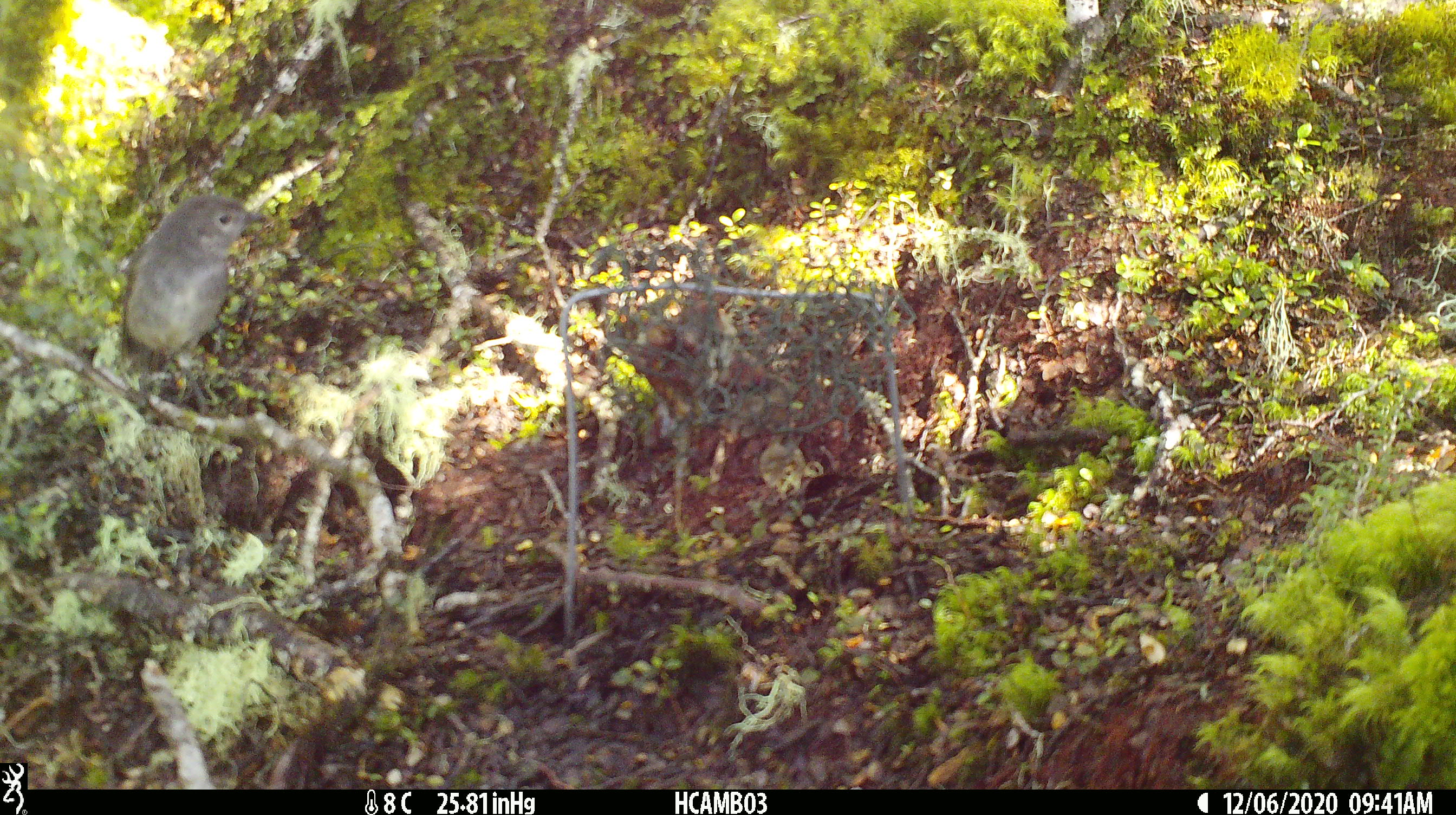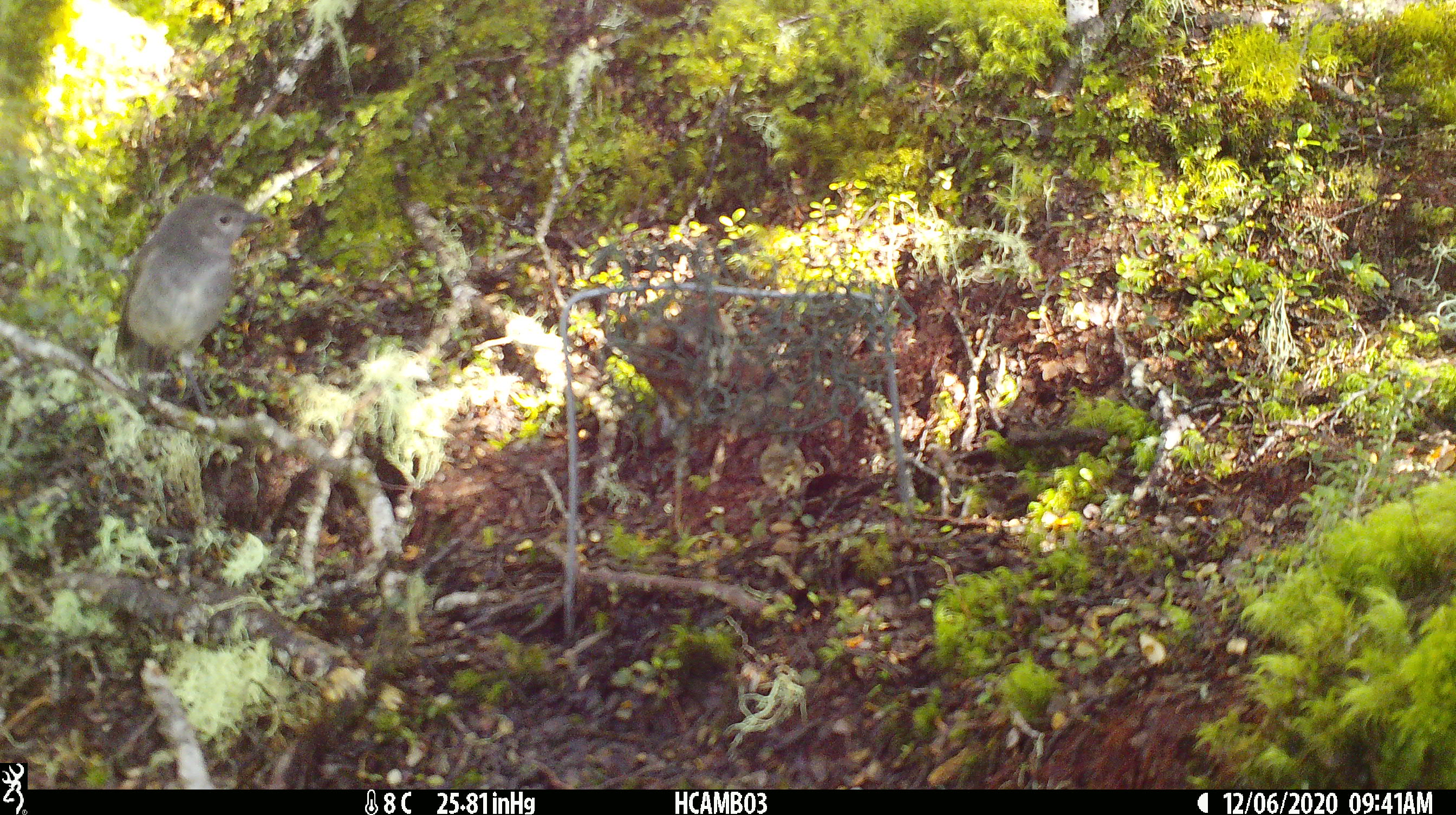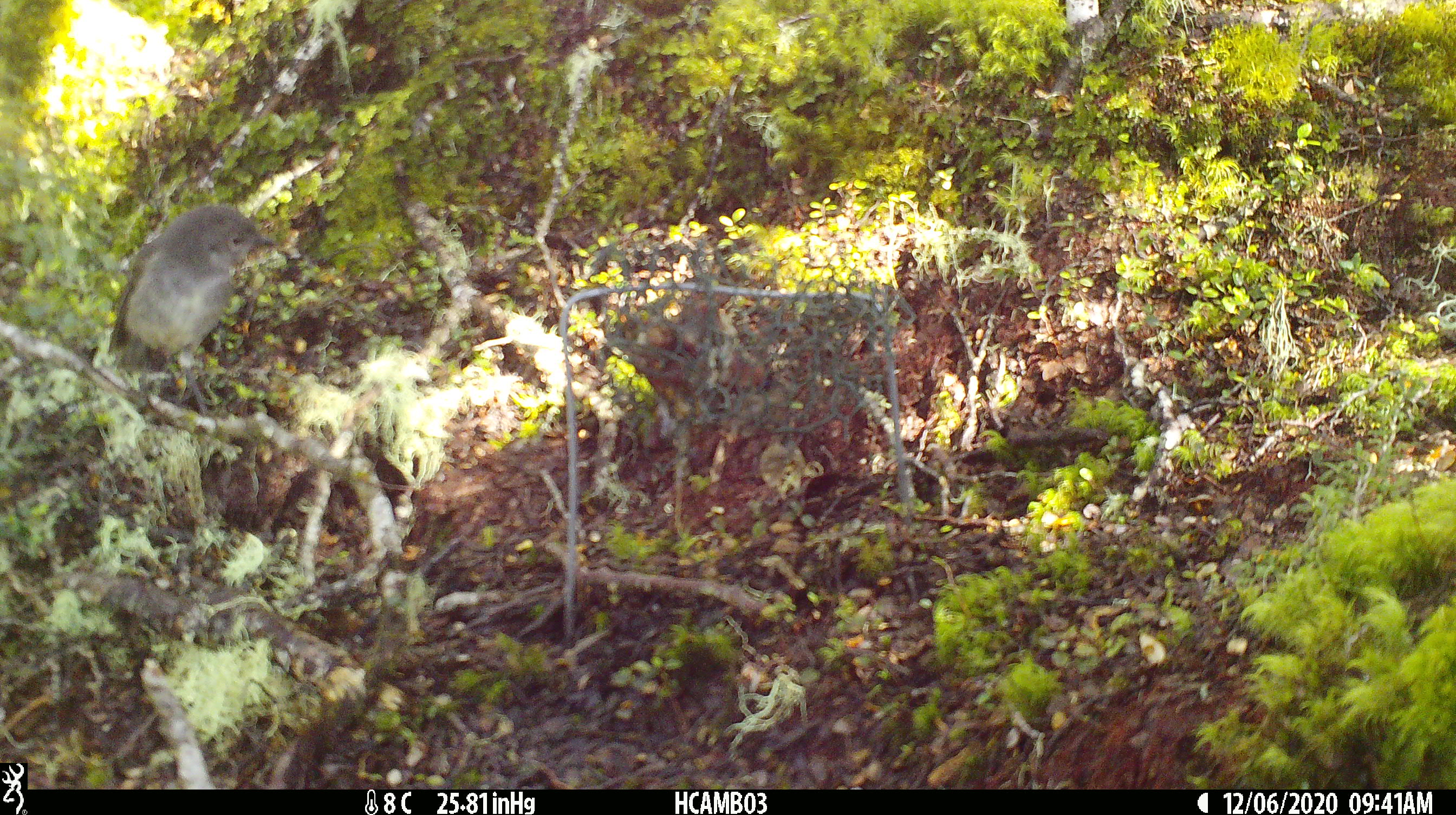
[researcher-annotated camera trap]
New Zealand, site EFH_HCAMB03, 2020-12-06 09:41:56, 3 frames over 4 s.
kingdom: Animalia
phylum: Chordata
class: Aves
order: Passeriformes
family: Petroicidae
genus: Petroica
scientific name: Petroica australis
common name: new zealand robin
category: robin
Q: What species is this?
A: Robin (new zealand robin) (Petroica australis).